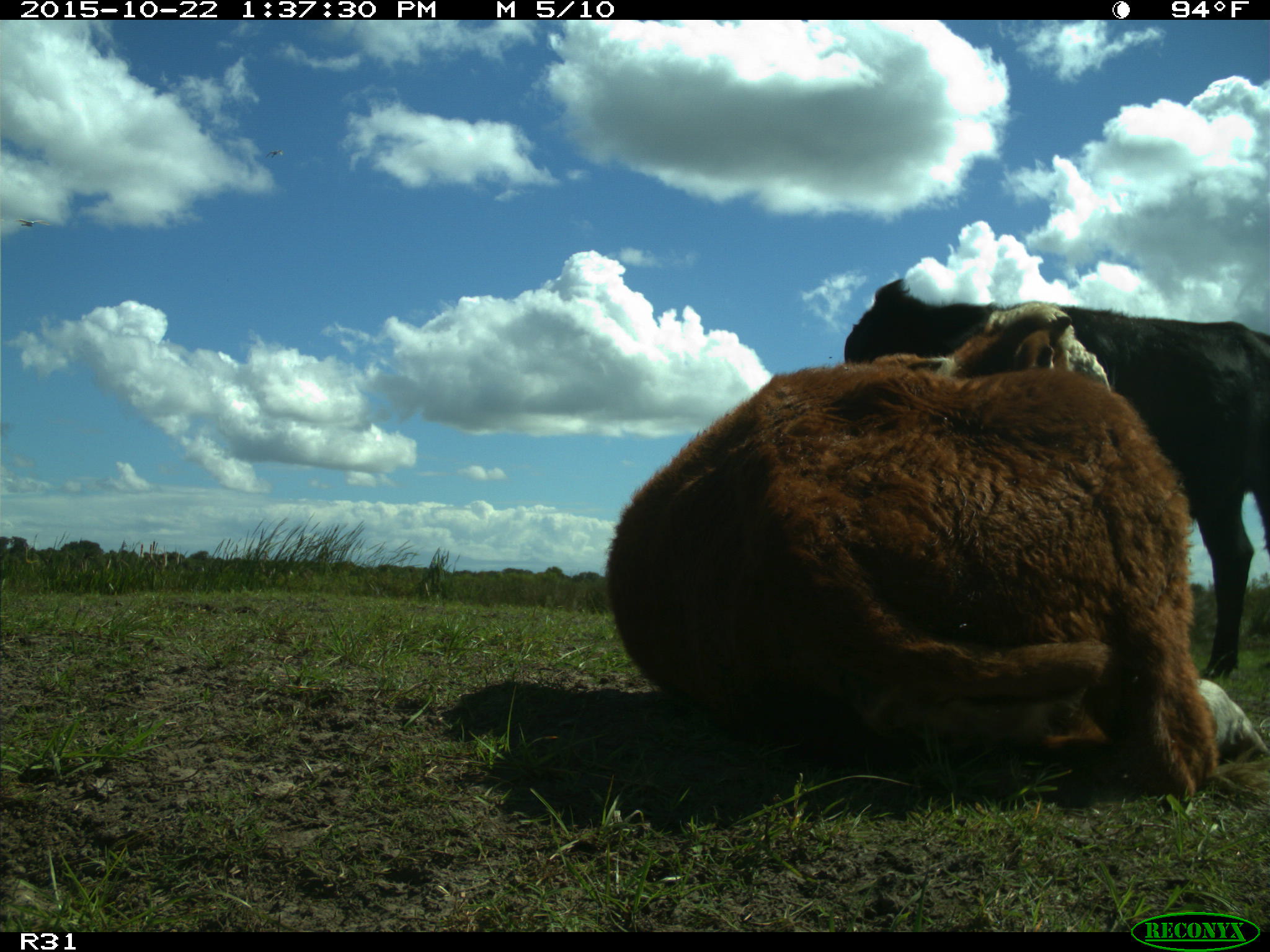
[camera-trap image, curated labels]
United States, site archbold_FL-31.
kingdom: Animalia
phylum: Chordata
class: Mammalia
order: Artiodactyla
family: Bovidae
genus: Bos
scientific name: Bos taurus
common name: domestic cow